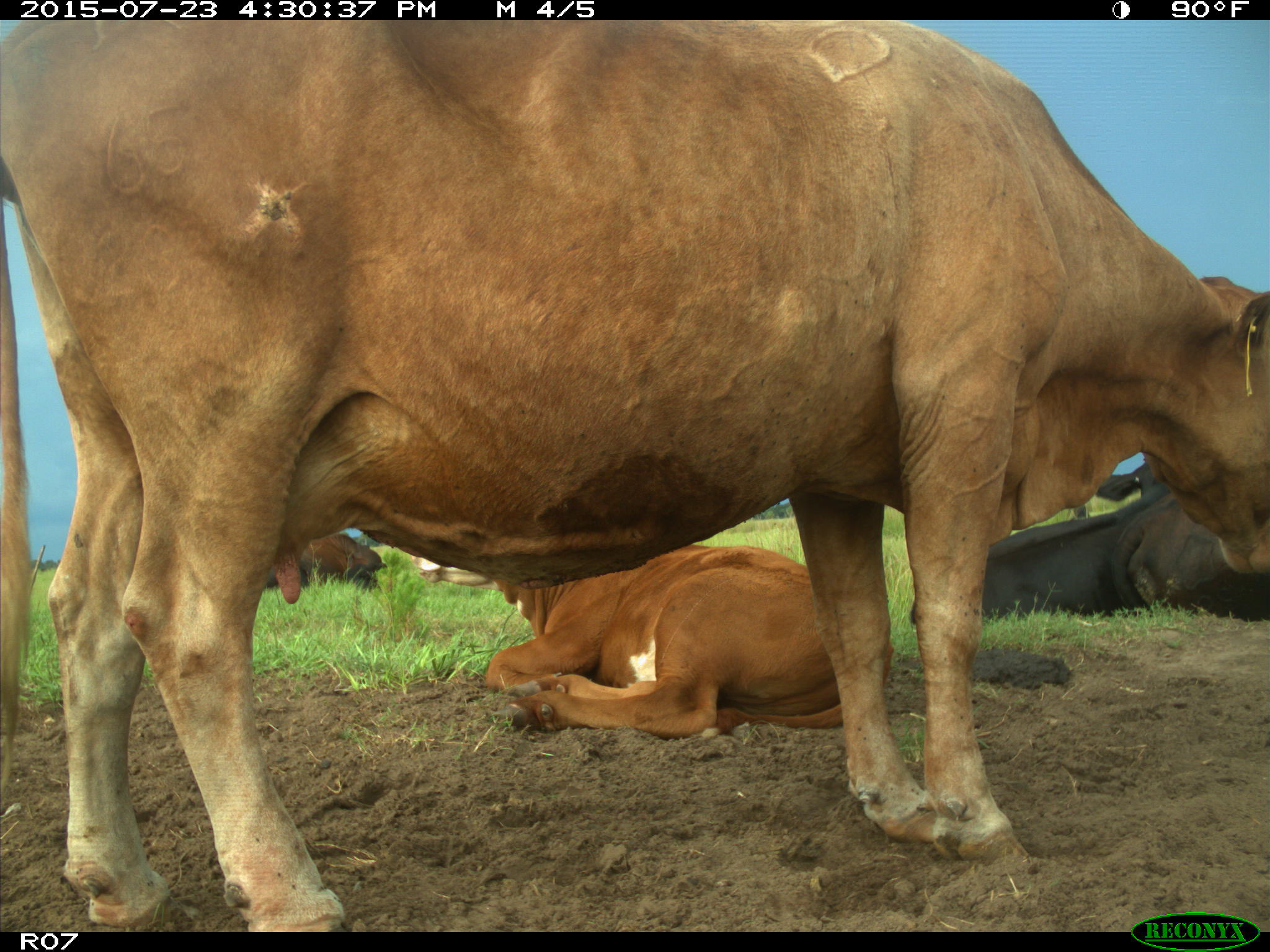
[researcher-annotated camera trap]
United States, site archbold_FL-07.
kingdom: Animalia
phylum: Chordata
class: Mammalia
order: Artiodactyla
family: Bovidae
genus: Bos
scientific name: Bos taurus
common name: domestic cow